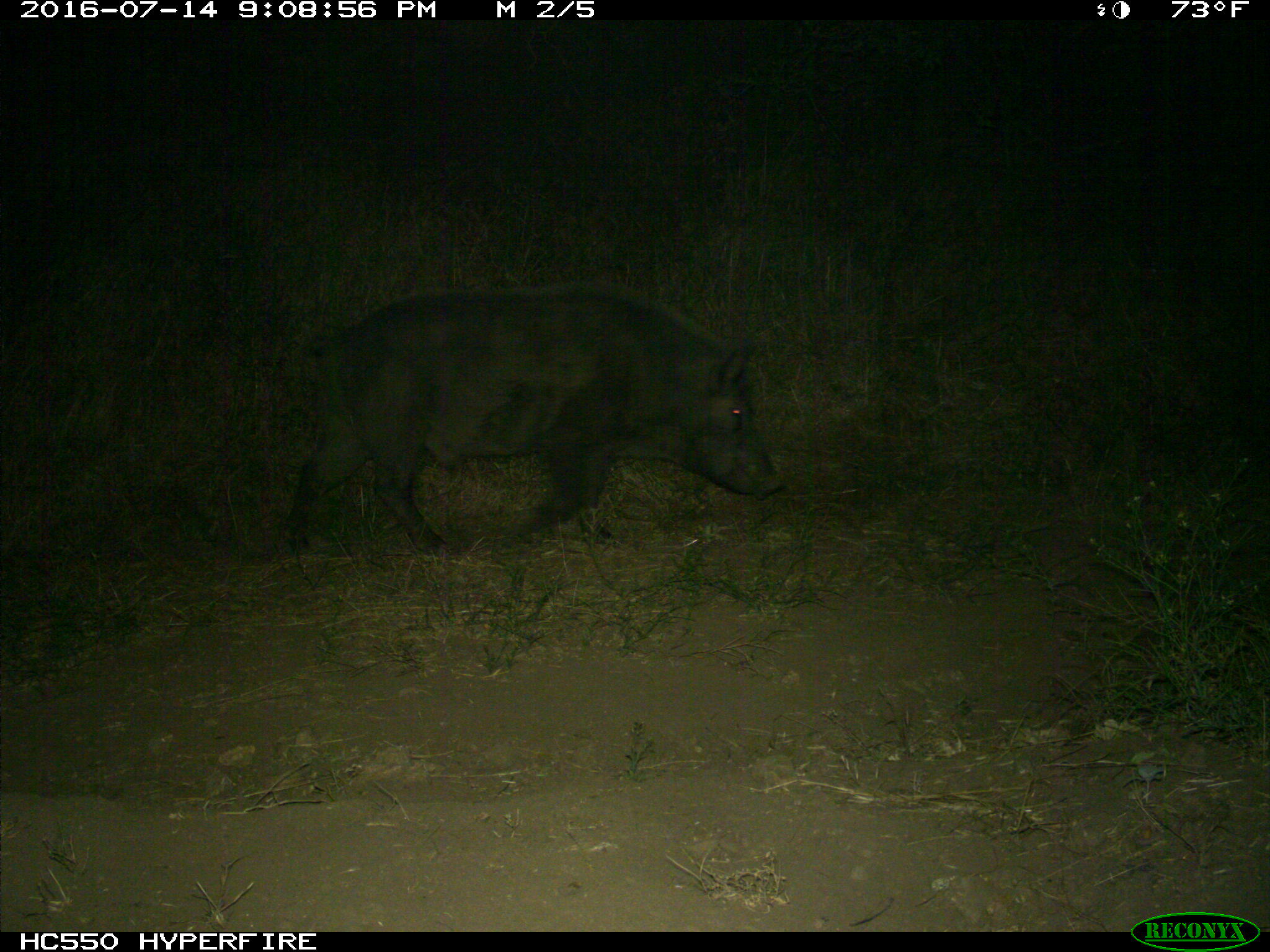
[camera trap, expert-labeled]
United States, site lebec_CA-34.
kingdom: Animalia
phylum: Chordata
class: Mammalia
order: Artiodactyla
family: Suidae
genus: Sus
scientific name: Sus scrofa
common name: wild boar